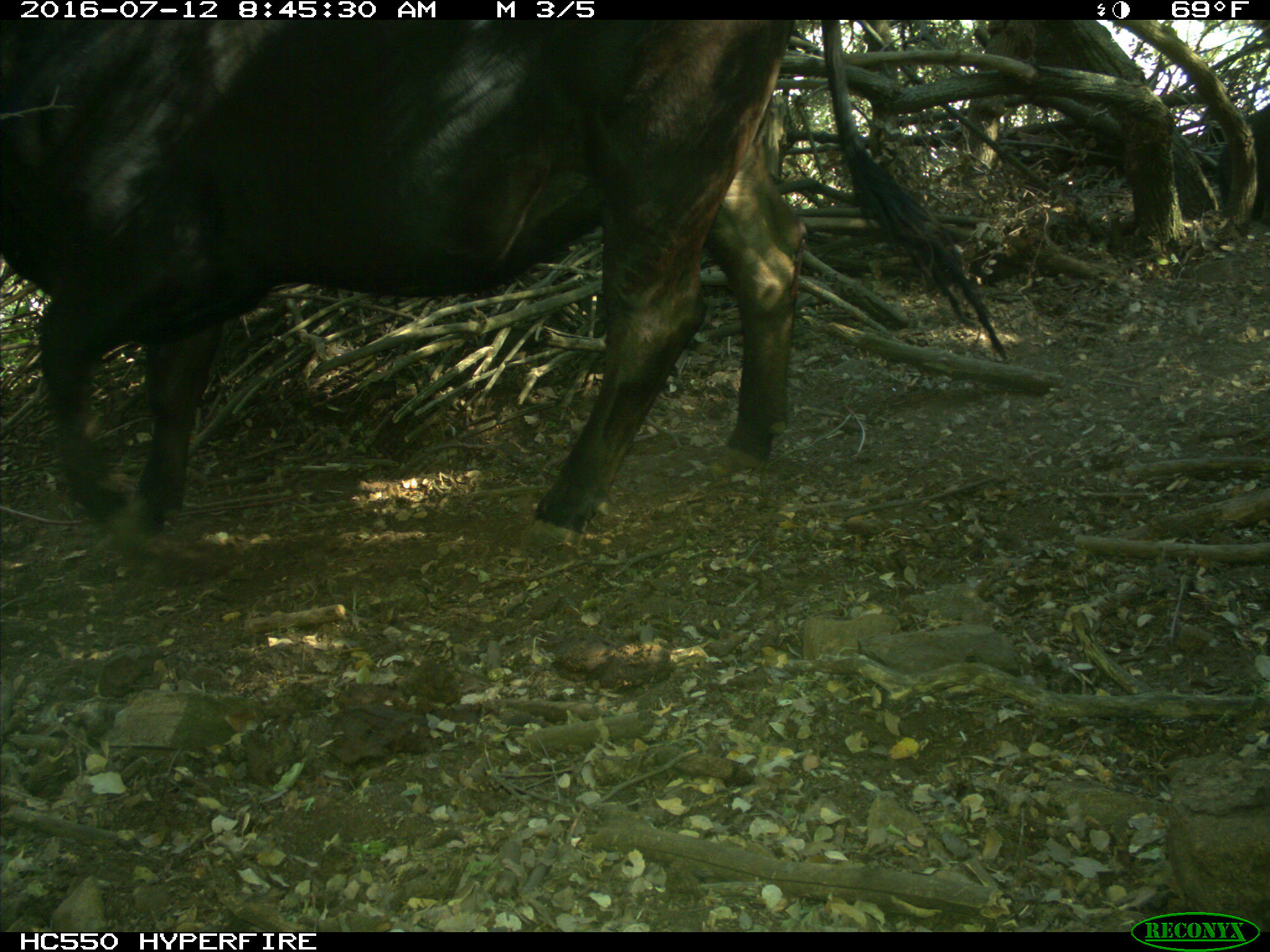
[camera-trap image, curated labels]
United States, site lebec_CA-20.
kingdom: Animalia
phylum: Chordata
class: Mammalia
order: Artiodactyla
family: Bovidae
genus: Bos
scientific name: Bos taurus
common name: domestic cow